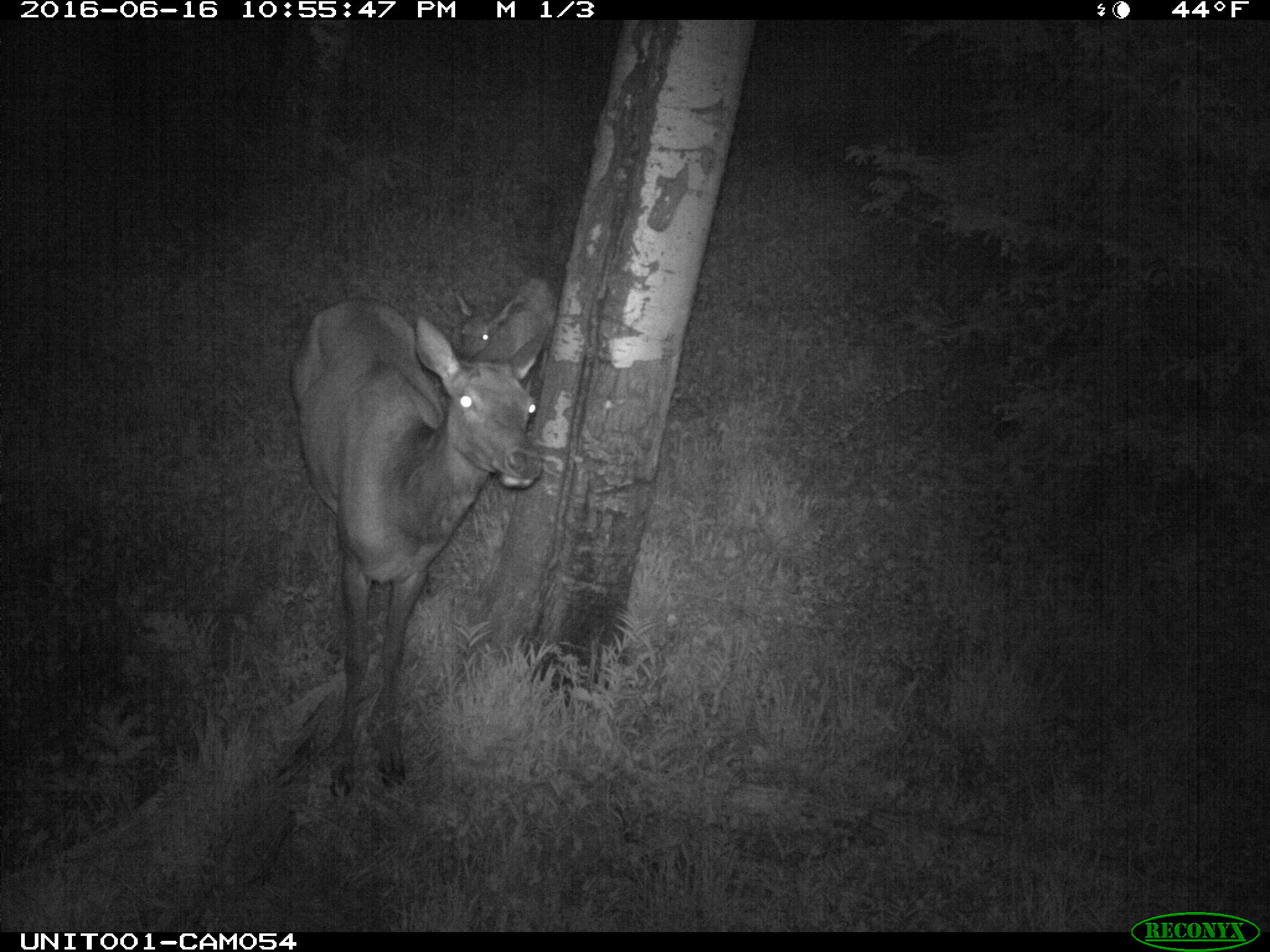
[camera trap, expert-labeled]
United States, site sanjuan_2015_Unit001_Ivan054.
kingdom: Animalia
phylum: Chordata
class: Mammalia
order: Artiodactyla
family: Cervidae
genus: Cervus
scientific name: Cervus elaphus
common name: red deer